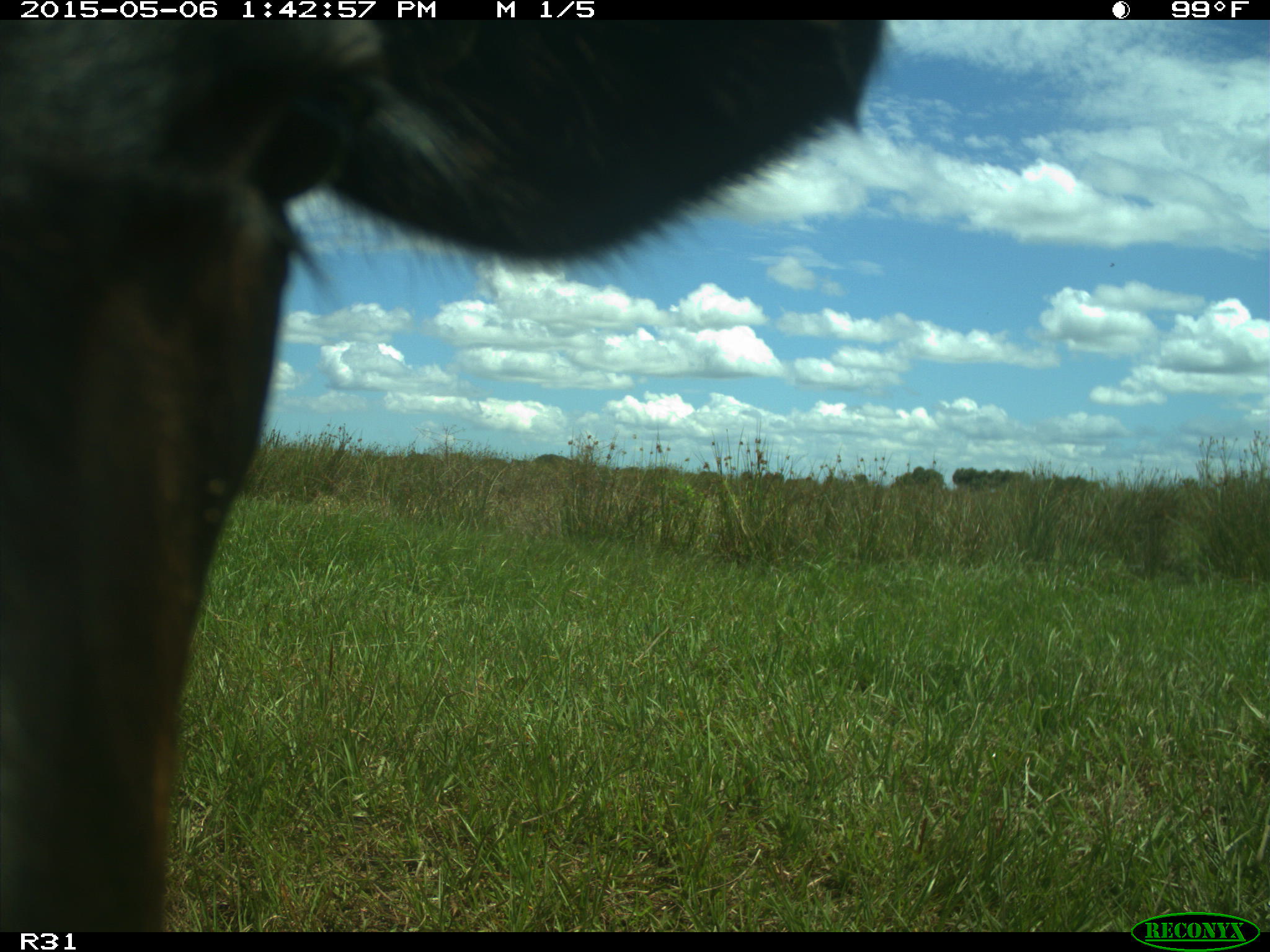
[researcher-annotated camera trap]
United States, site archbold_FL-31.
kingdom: Animalia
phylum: Chordata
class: Mammalia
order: Artiodactyla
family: Bovidae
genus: Bos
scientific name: Bos taurus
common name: domestic cow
Bos taurus (domestic cow).